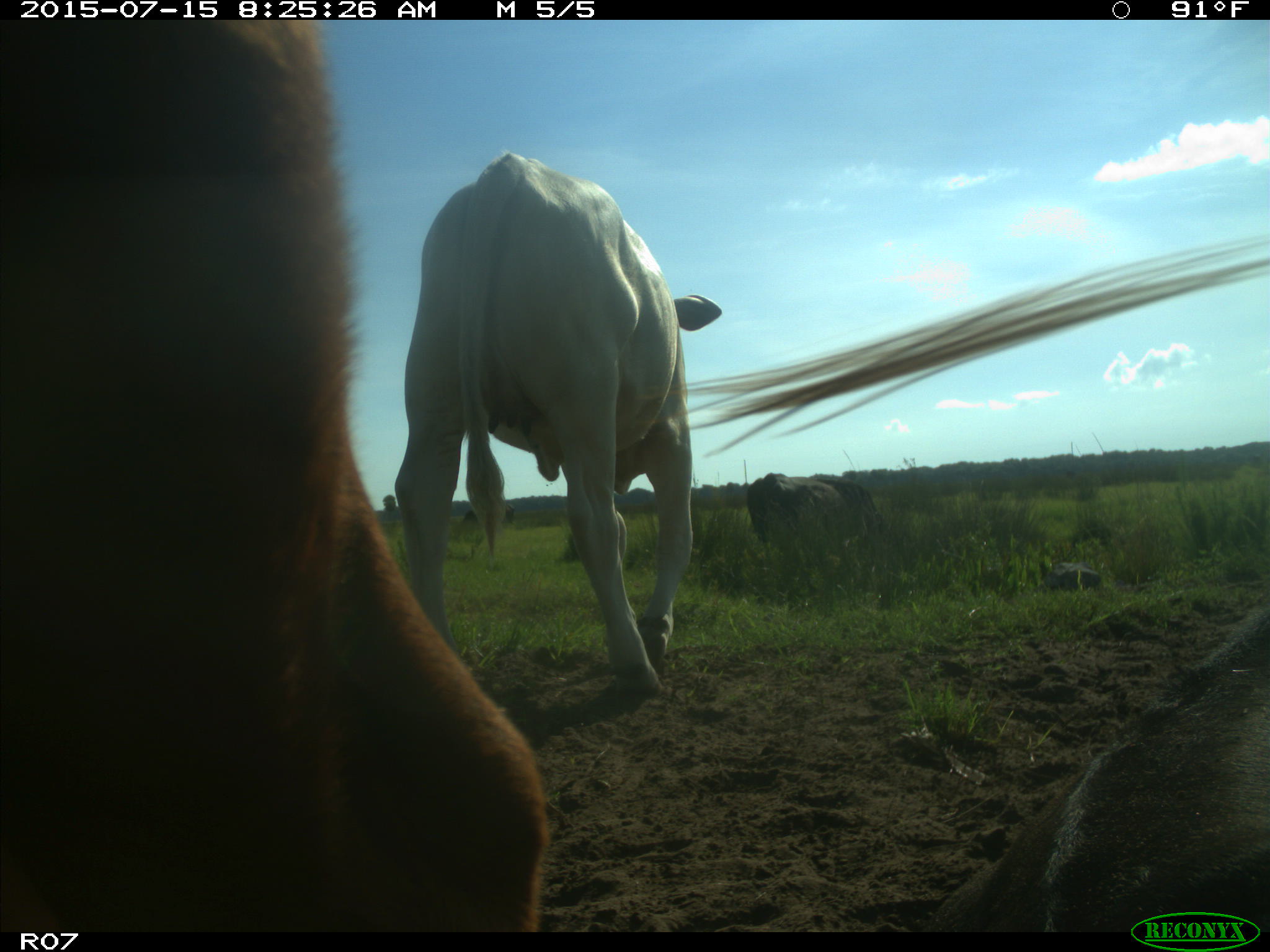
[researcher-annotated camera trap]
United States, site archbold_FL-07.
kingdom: Animalia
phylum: Chordata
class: Mammalia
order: Artiodactyla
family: Bovidae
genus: Bos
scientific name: Bos taurus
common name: domestic cow